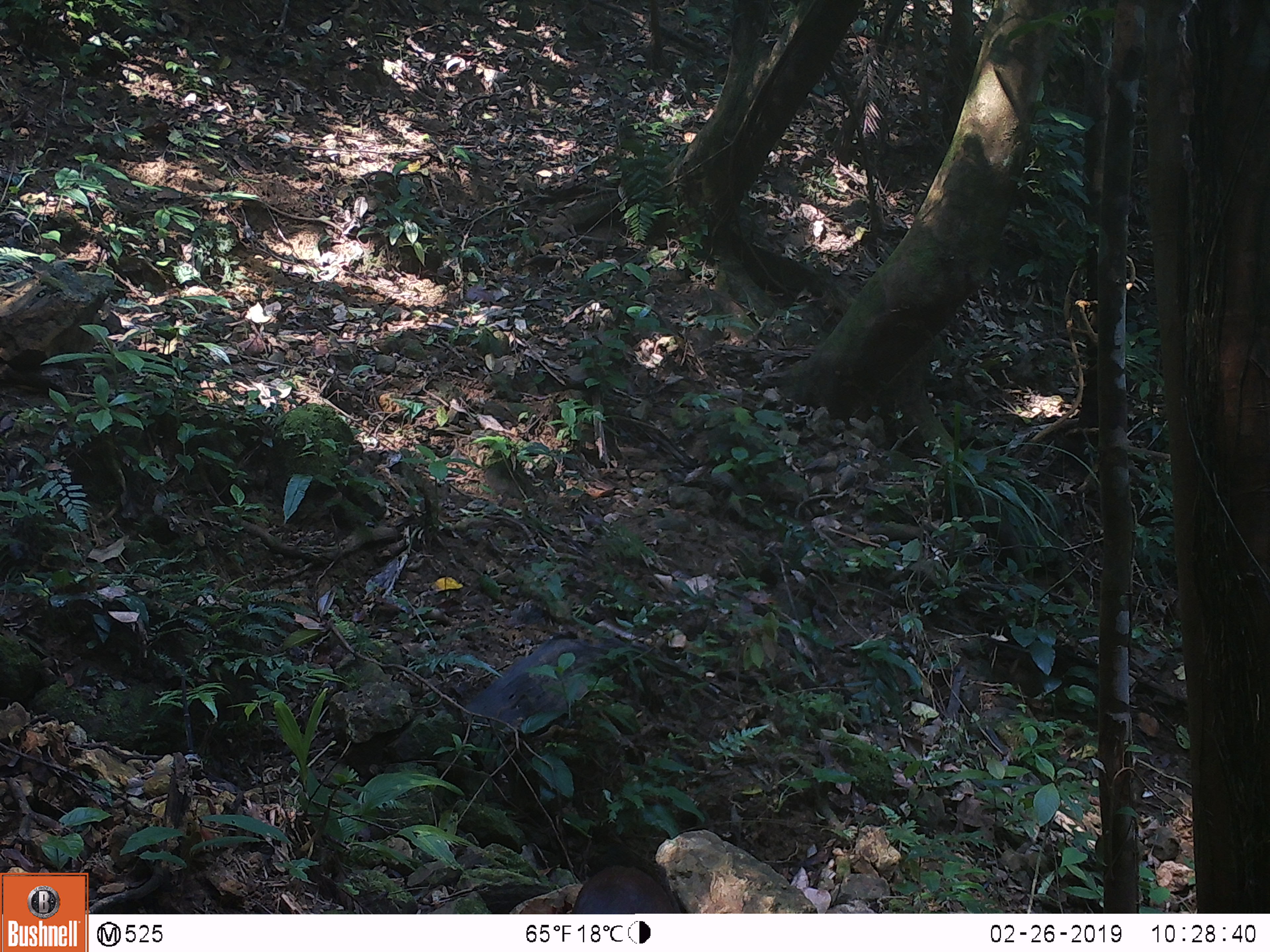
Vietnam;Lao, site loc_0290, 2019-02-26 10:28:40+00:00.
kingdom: Animalia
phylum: Chordata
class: Mammalia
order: Artiodactyla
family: Cervidae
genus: Muntiacus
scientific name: Muntiacus rooseveltorum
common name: roosevelt's muntjac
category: roosevelts muntjac group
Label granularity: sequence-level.